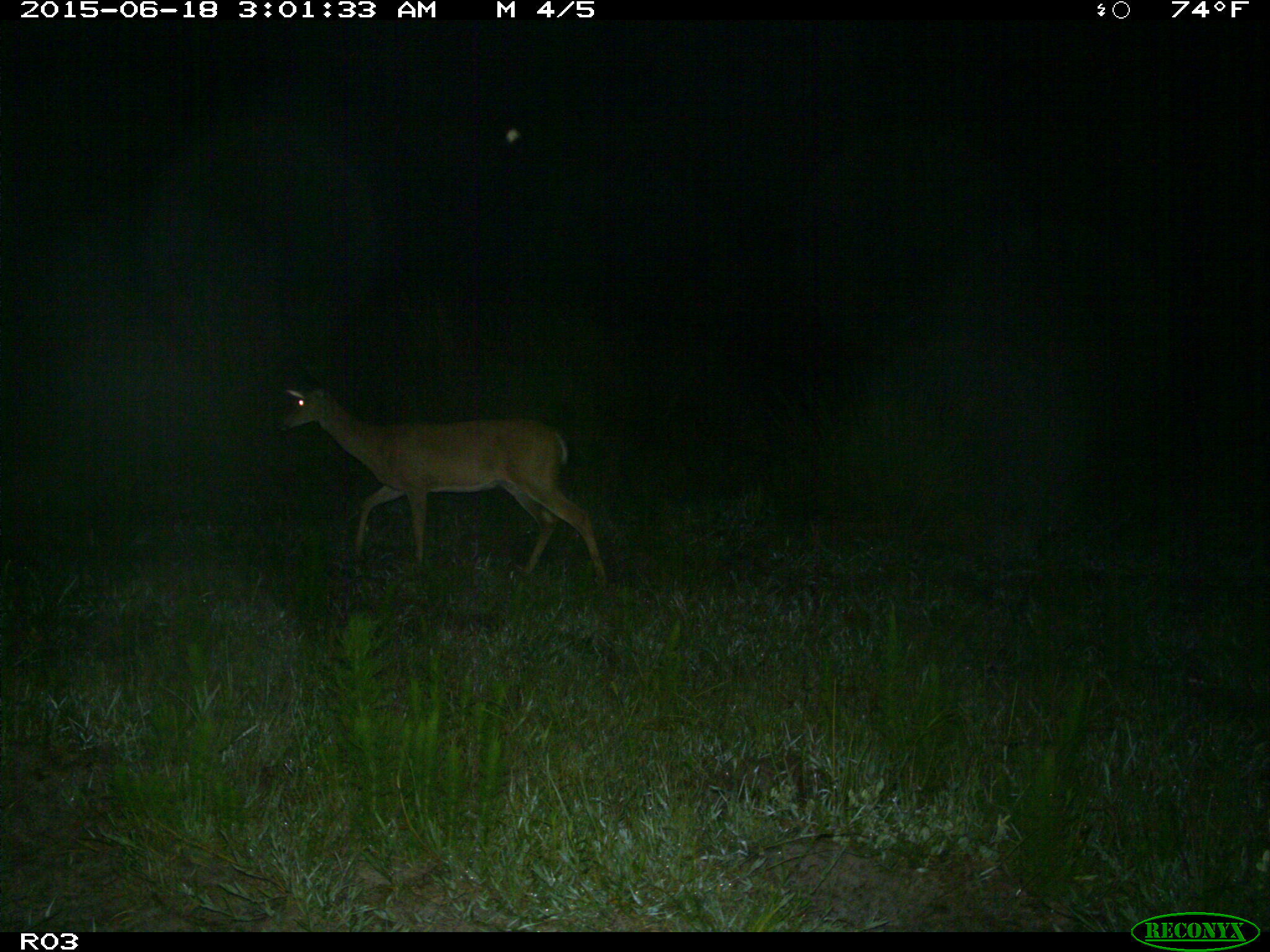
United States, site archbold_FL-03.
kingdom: Animalia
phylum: Chordata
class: Mammalia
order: Artiodactyla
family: Cervidae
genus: Odocoileus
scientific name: Odocoileus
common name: deer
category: unidentified deer